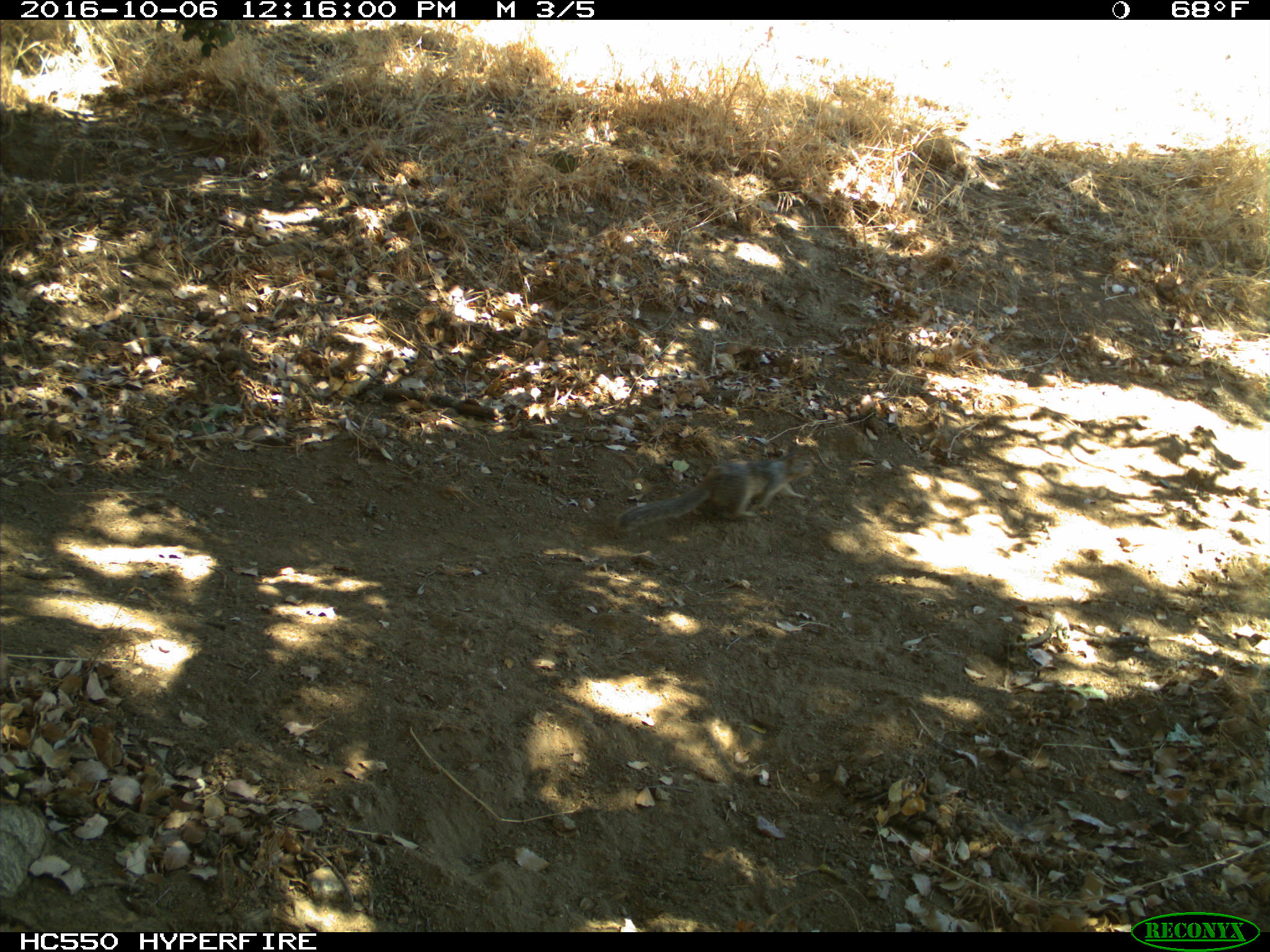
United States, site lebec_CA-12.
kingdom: Animalia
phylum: Chordata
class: Mammalia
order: Rodentia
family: Sciuridae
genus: Otospermophilus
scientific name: Otospermophilus beecheyi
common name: california ground squirrel